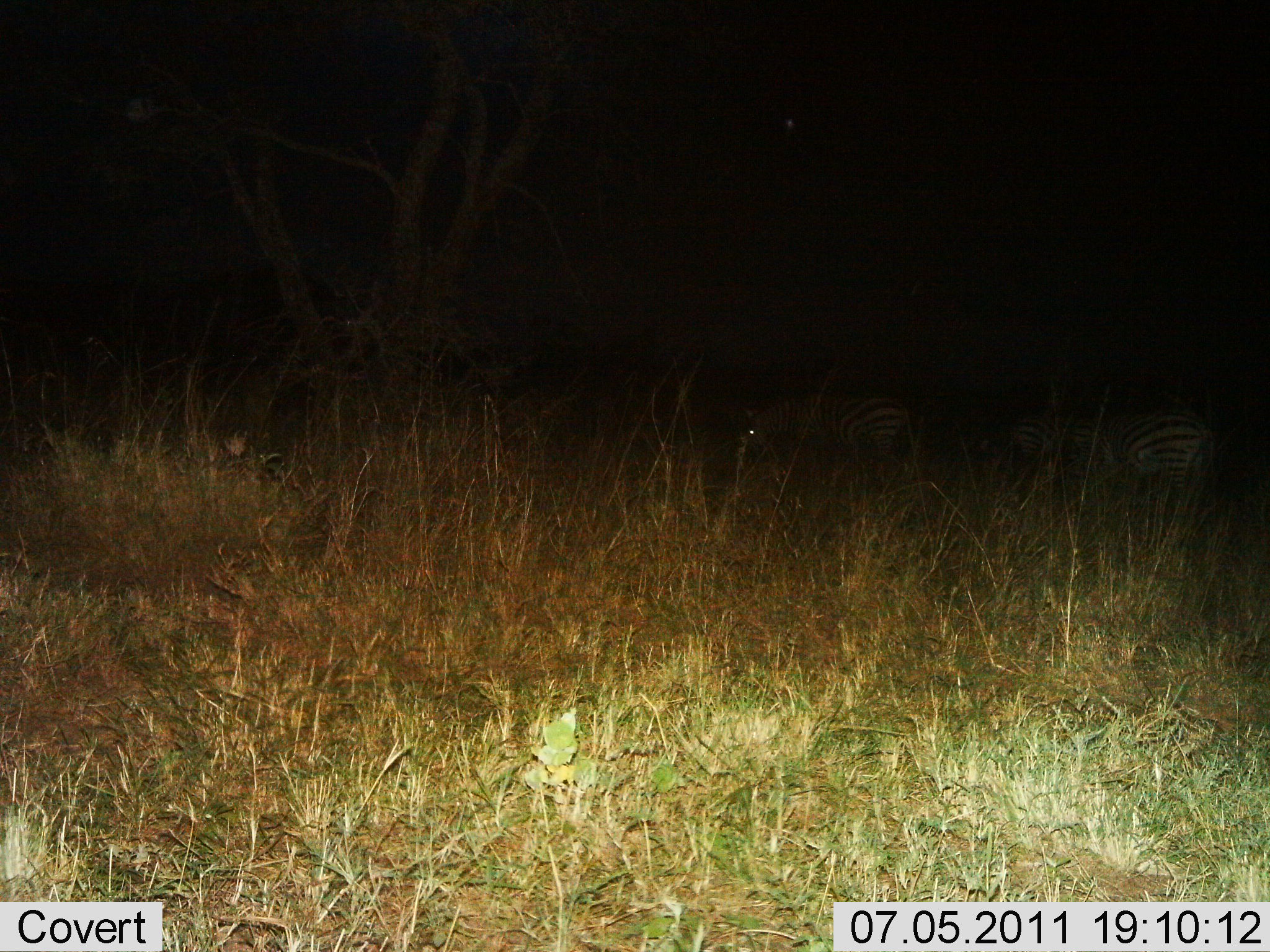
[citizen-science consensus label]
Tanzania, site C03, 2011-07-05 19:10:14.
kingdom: Animalia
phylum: Chordata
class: Mammalia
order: Perissodactyla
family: Equidae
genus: Equus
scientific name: Equus quagga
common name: plains zebra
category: zebra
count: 2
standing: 54%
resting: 0%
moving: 23%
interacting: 0%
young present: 0%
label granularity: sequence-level